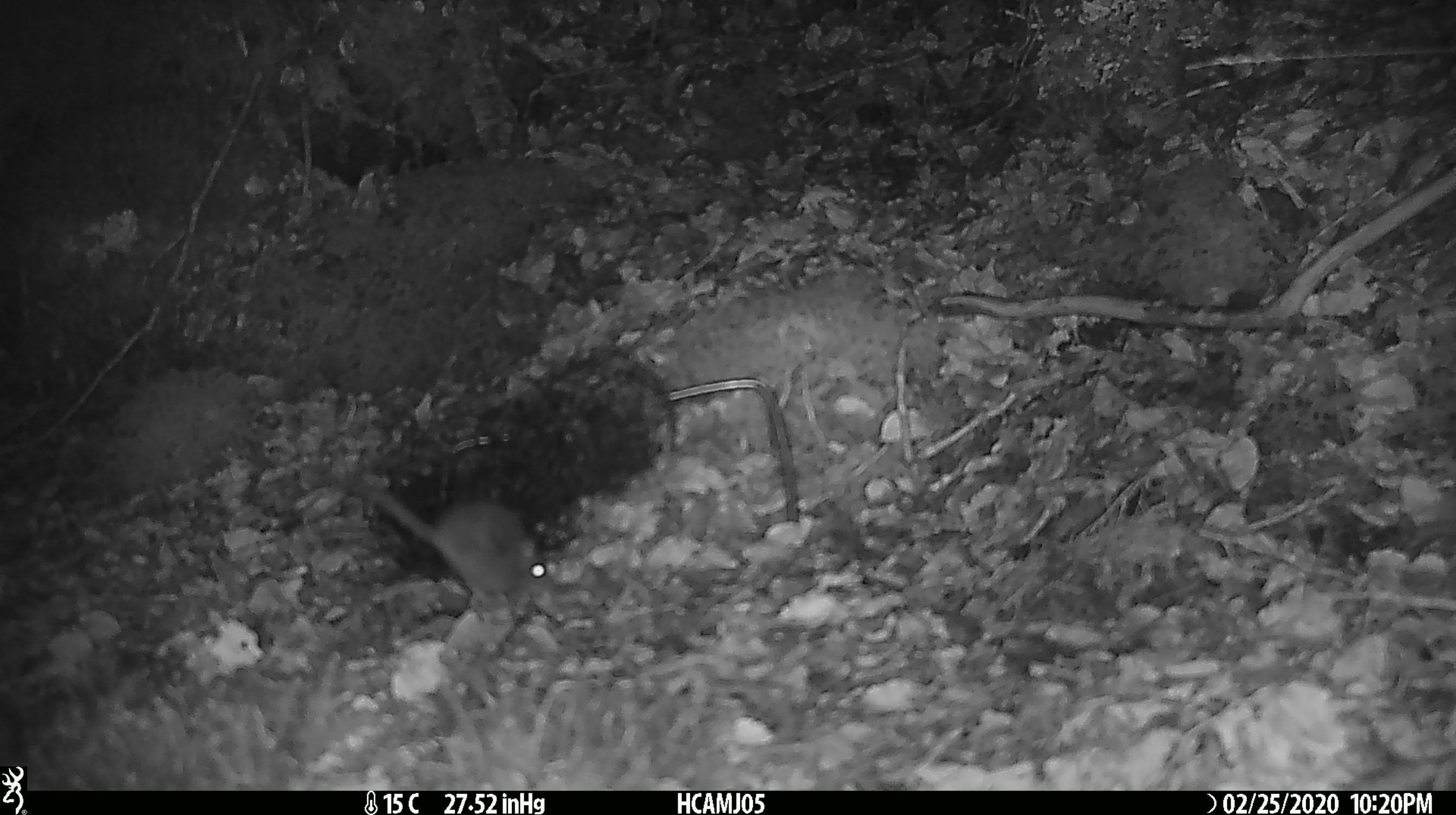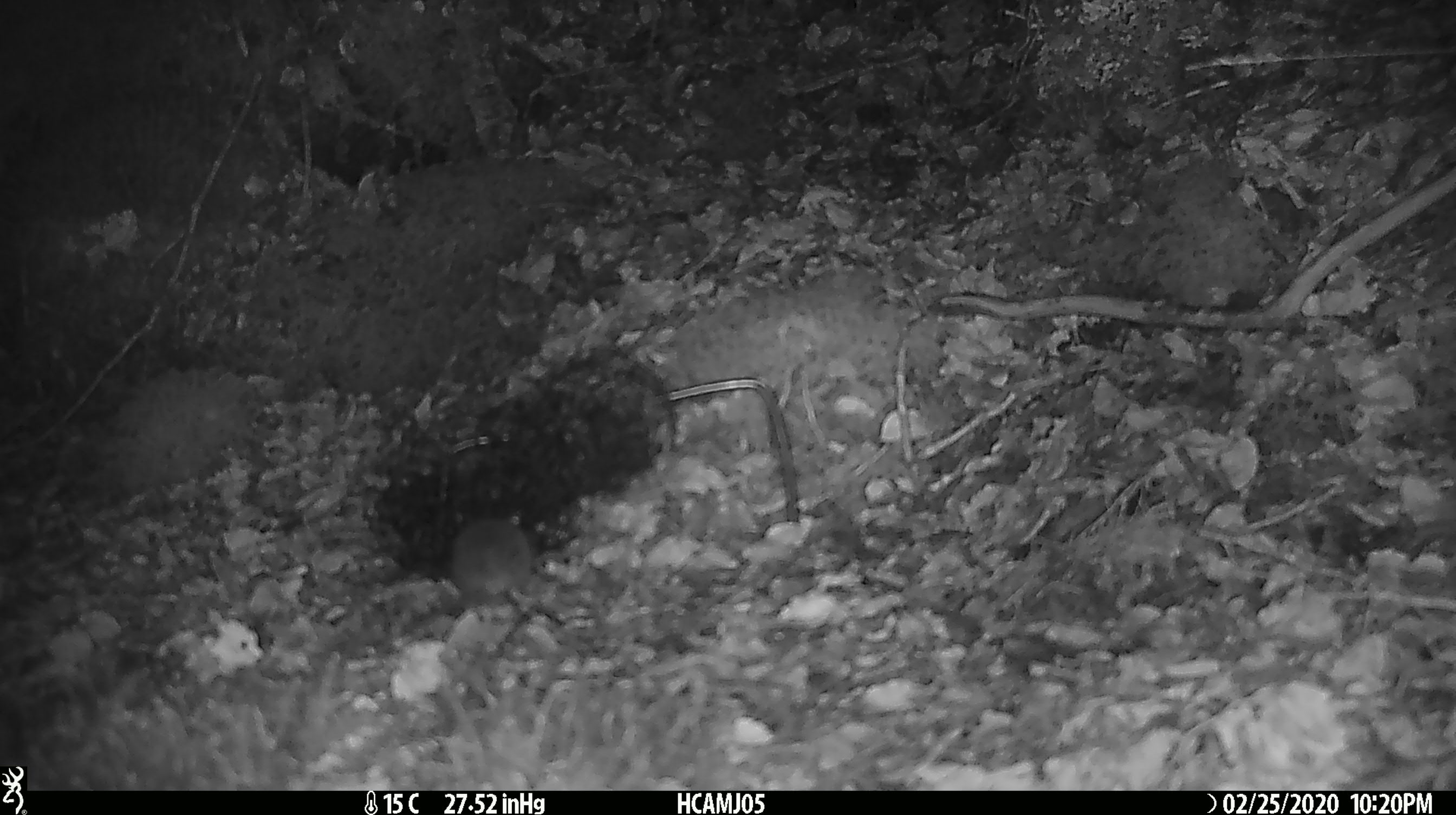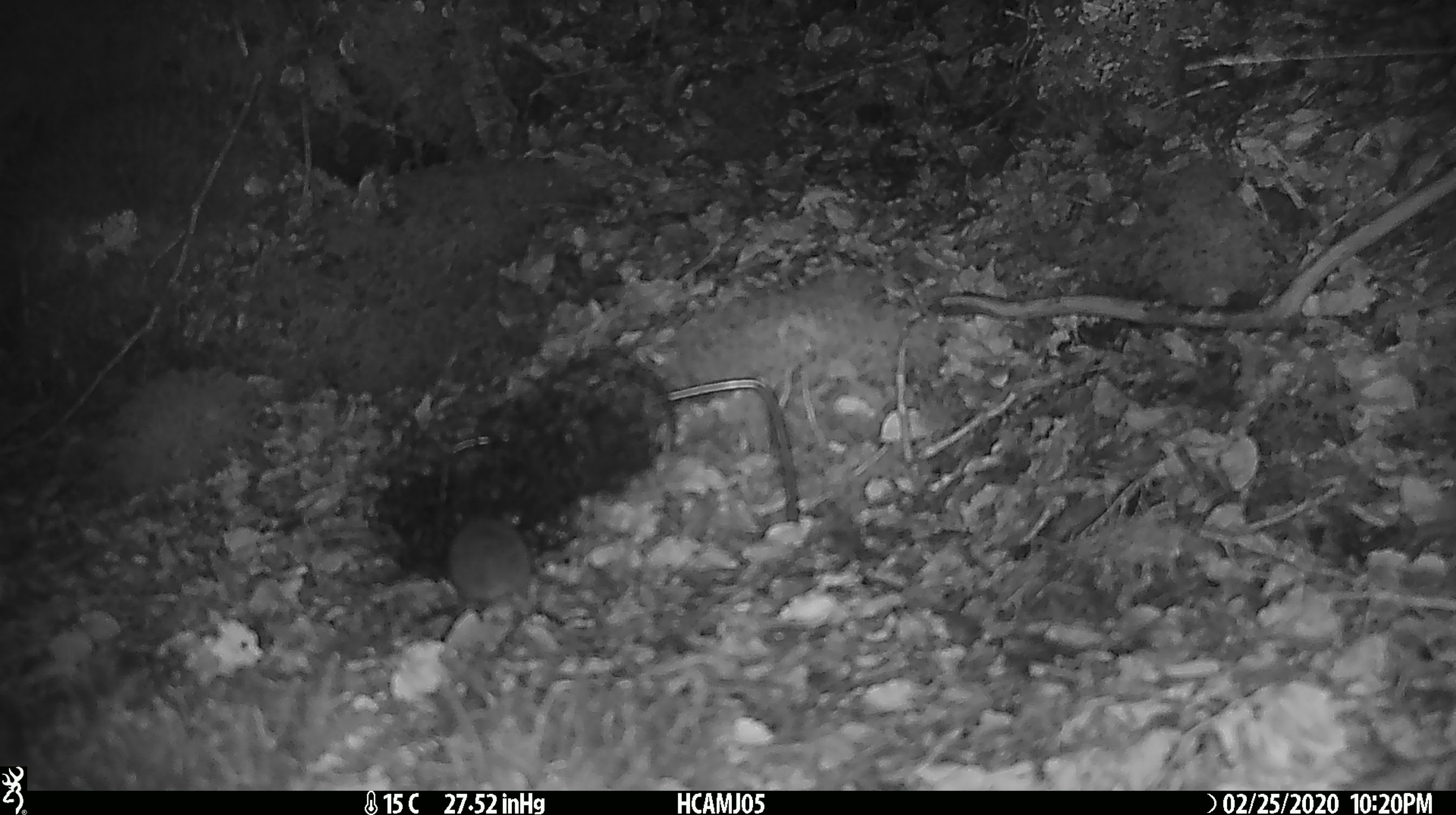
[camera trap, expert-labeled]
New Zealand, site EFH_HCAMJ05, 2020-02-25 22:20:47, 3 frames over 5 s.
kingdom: Animalia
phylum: Chordata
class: Mammalia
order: Rodentia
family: Muridae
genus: Mus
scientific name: Mus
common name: mouse